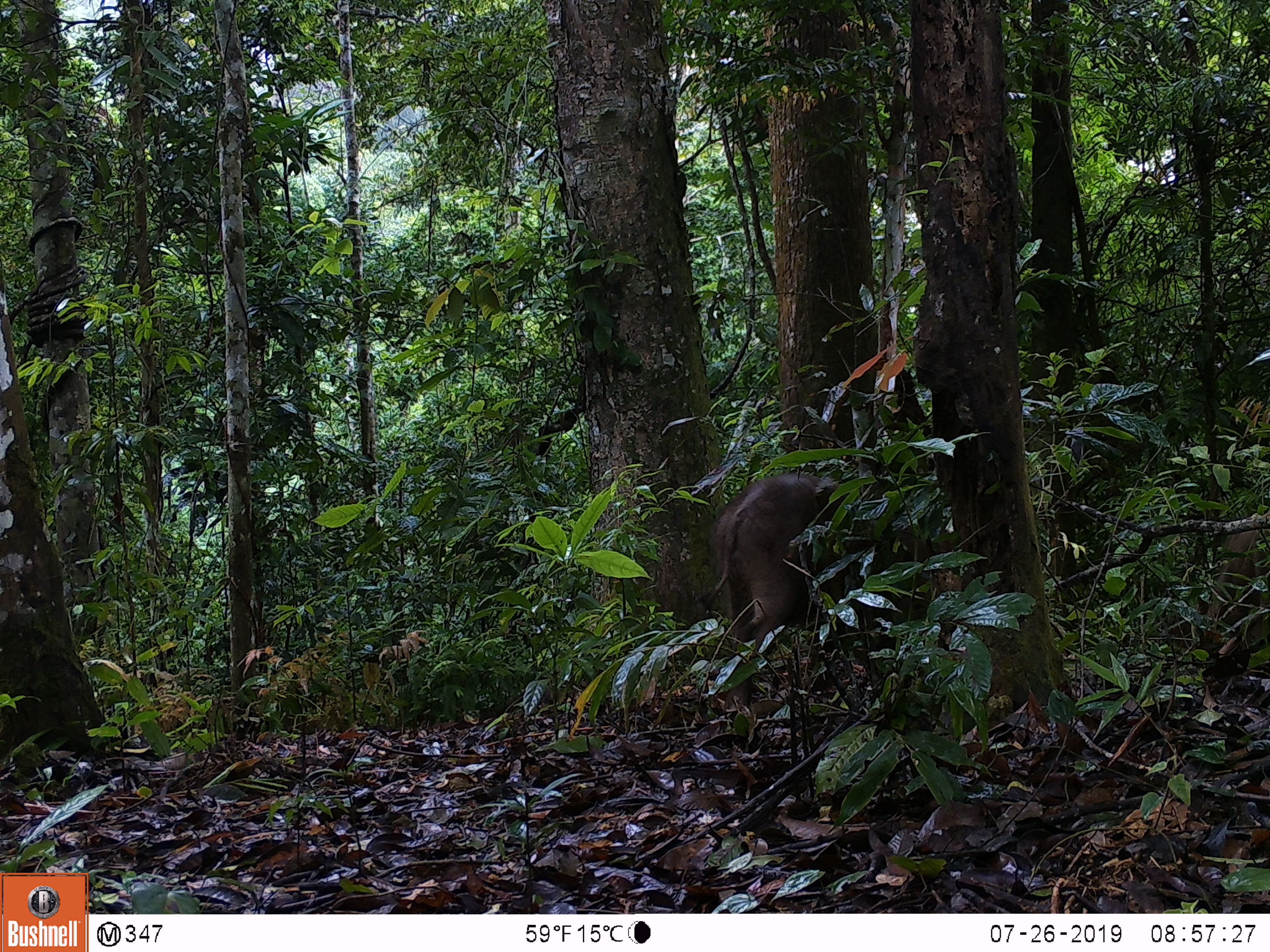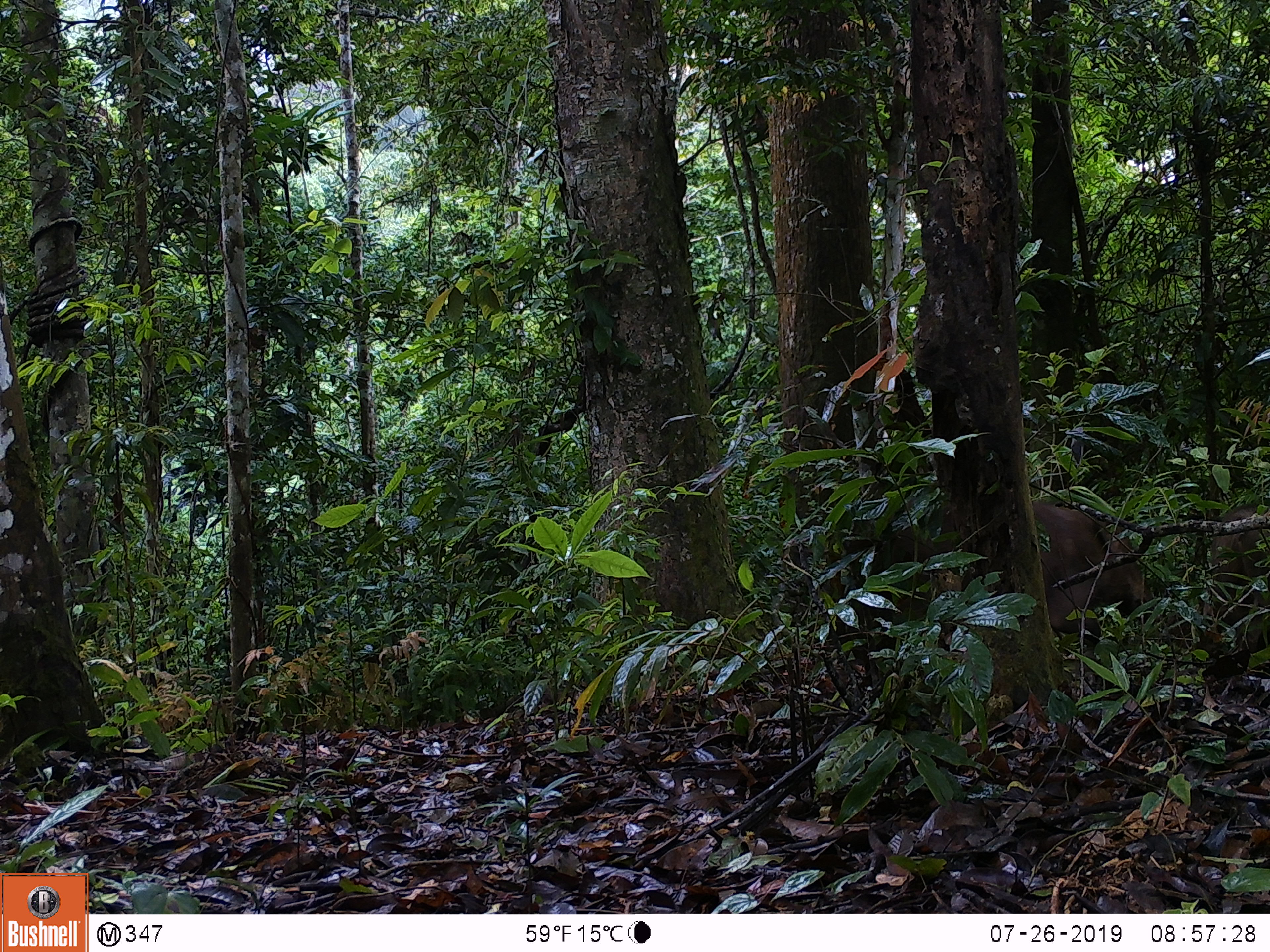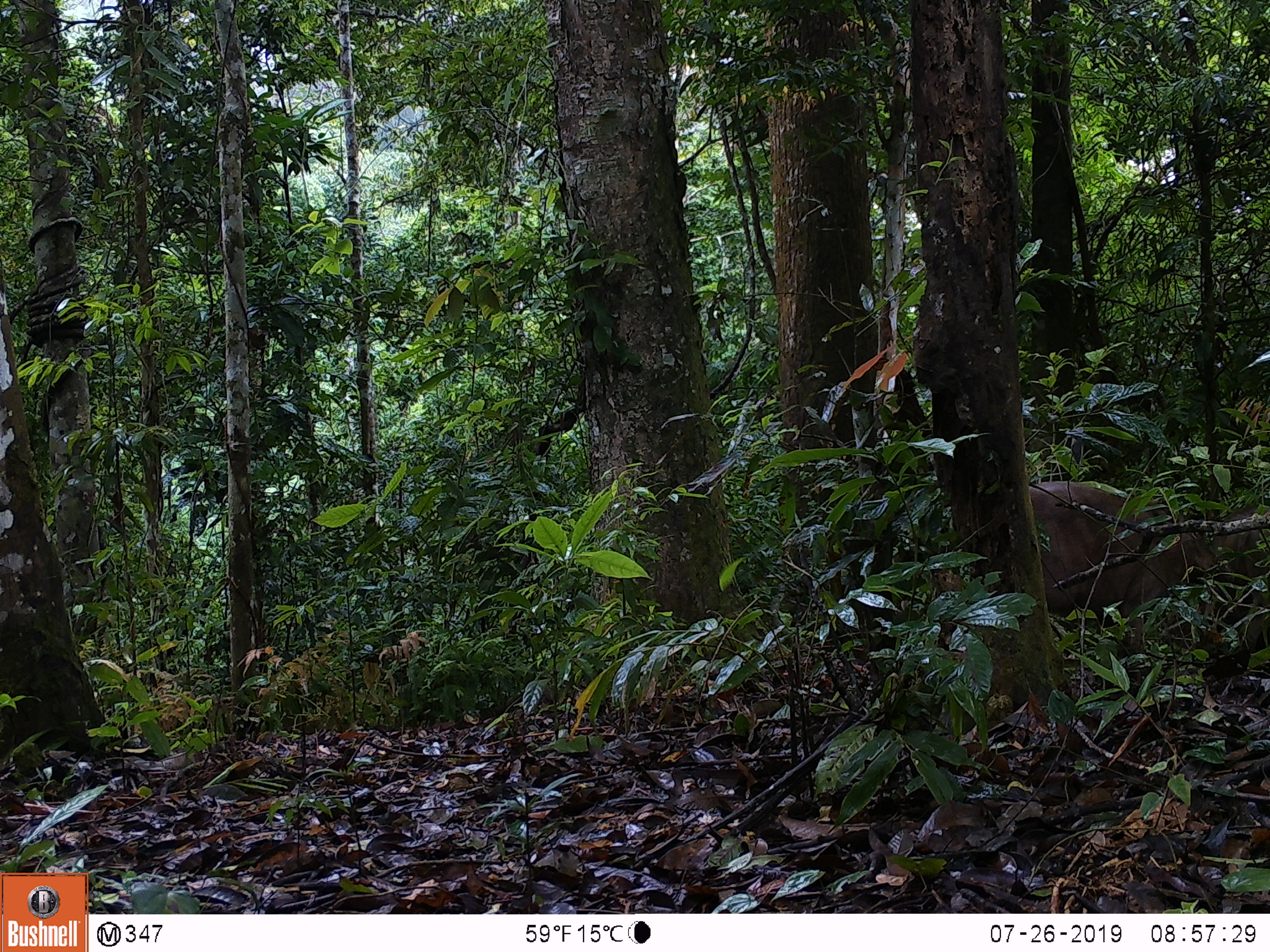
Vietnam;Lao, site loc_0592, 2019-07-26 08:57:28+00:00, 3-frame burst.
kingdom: Animalia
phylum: Chordata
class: Mammalia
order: Artiodactyla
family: Suidae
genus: Sus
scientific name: Sus scrofa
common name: eurasian wild pig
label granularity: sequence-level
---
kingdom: Animalia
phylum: Chordata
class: Aves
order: Galliformes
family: Phasianidae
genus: Polyplectron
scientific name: Polyplectron bicalcaratum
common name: gray peacock-pheasant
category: grey peacock pheasant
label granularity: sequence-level